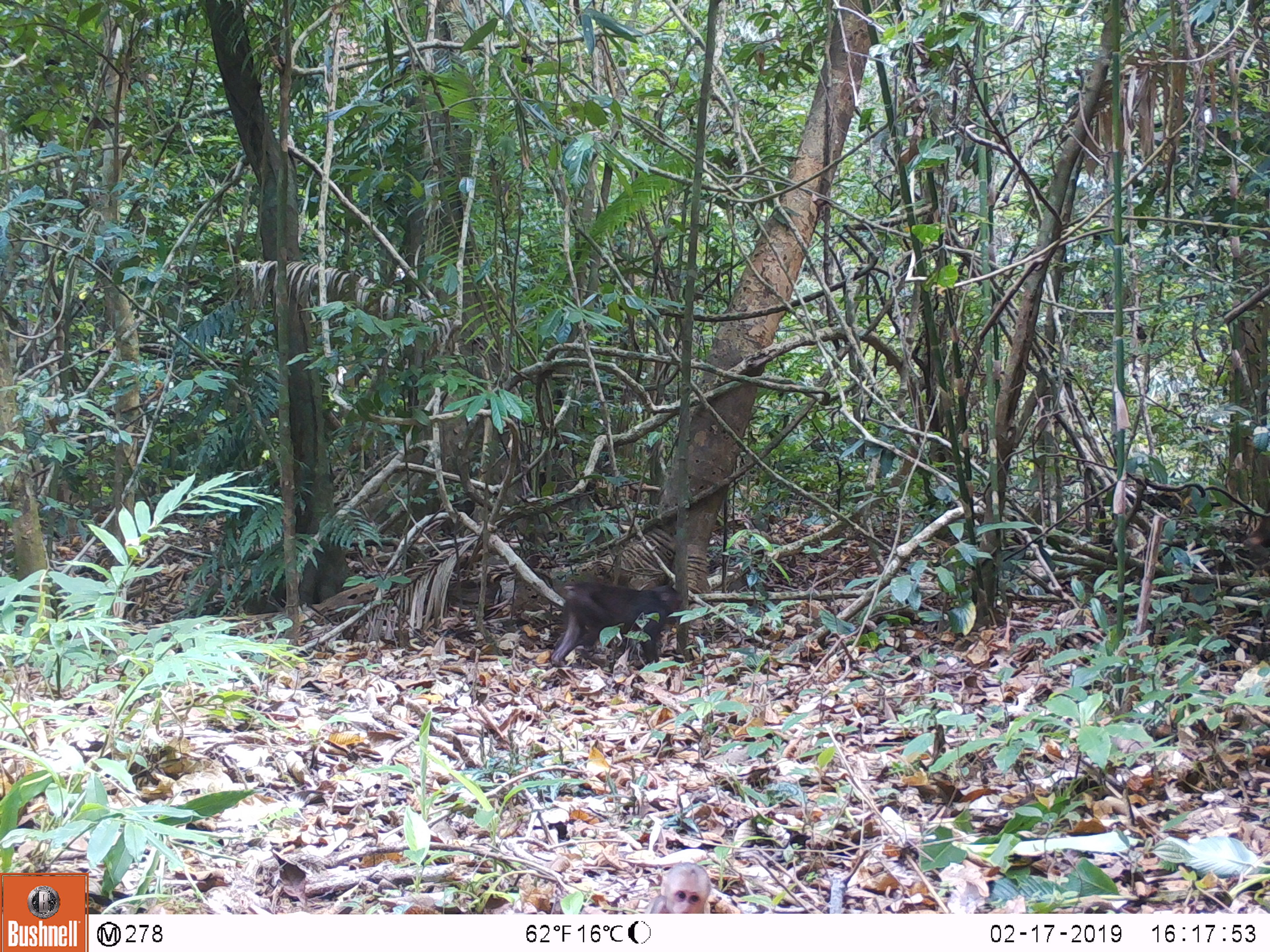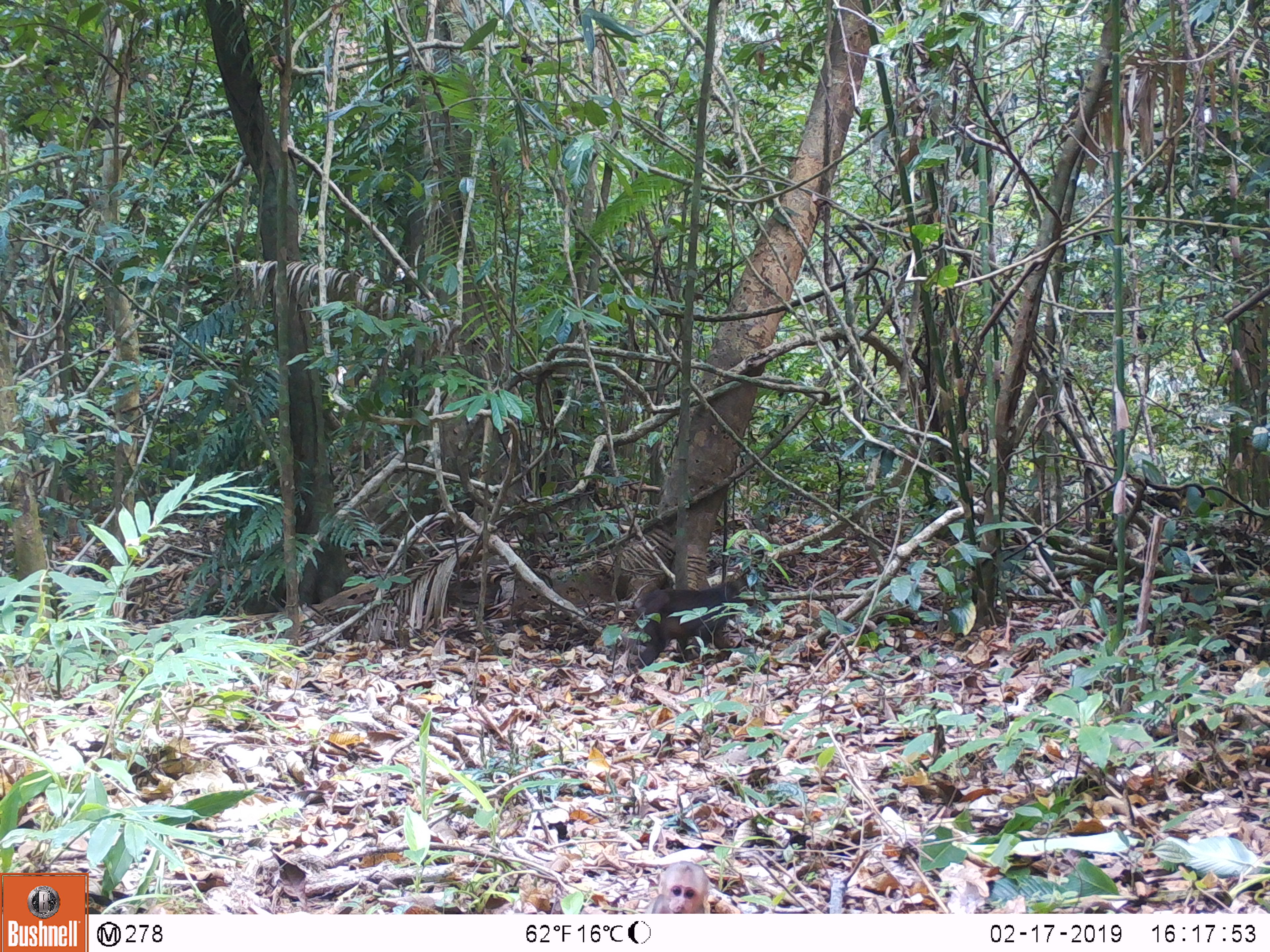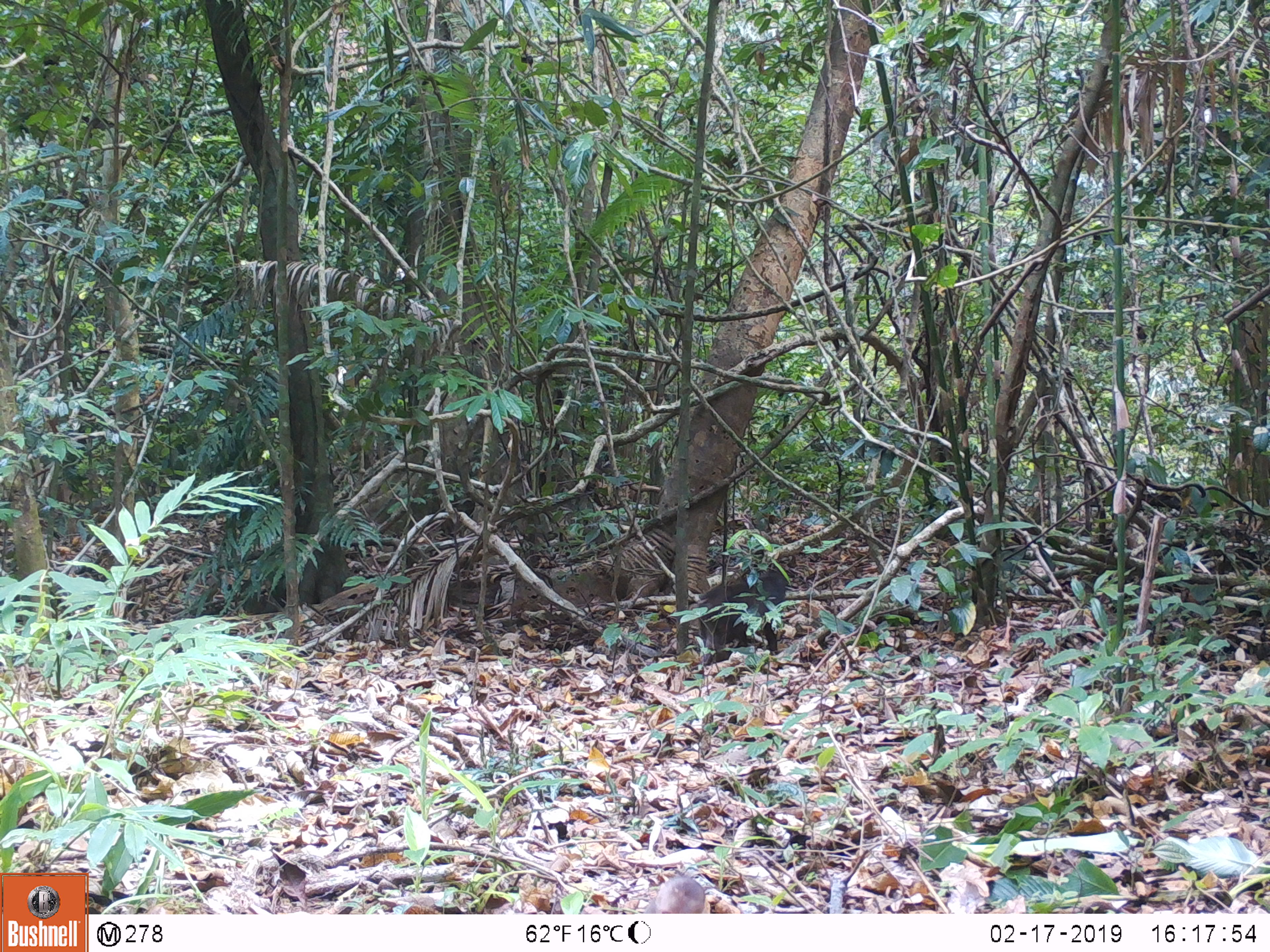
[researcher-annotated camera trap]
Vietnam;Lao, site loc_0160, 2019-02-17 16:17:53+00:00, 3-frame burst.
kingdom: Animalia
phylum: Chordata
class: Mammalia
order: Primates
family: Cercopithecidae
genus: Macaca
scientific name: Macaca arctoides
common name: stump-tailed macaque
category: stump tailed macaque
Stump tailed macaque (stump-tailed macaque) (Macaca arctoides). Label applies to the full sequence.